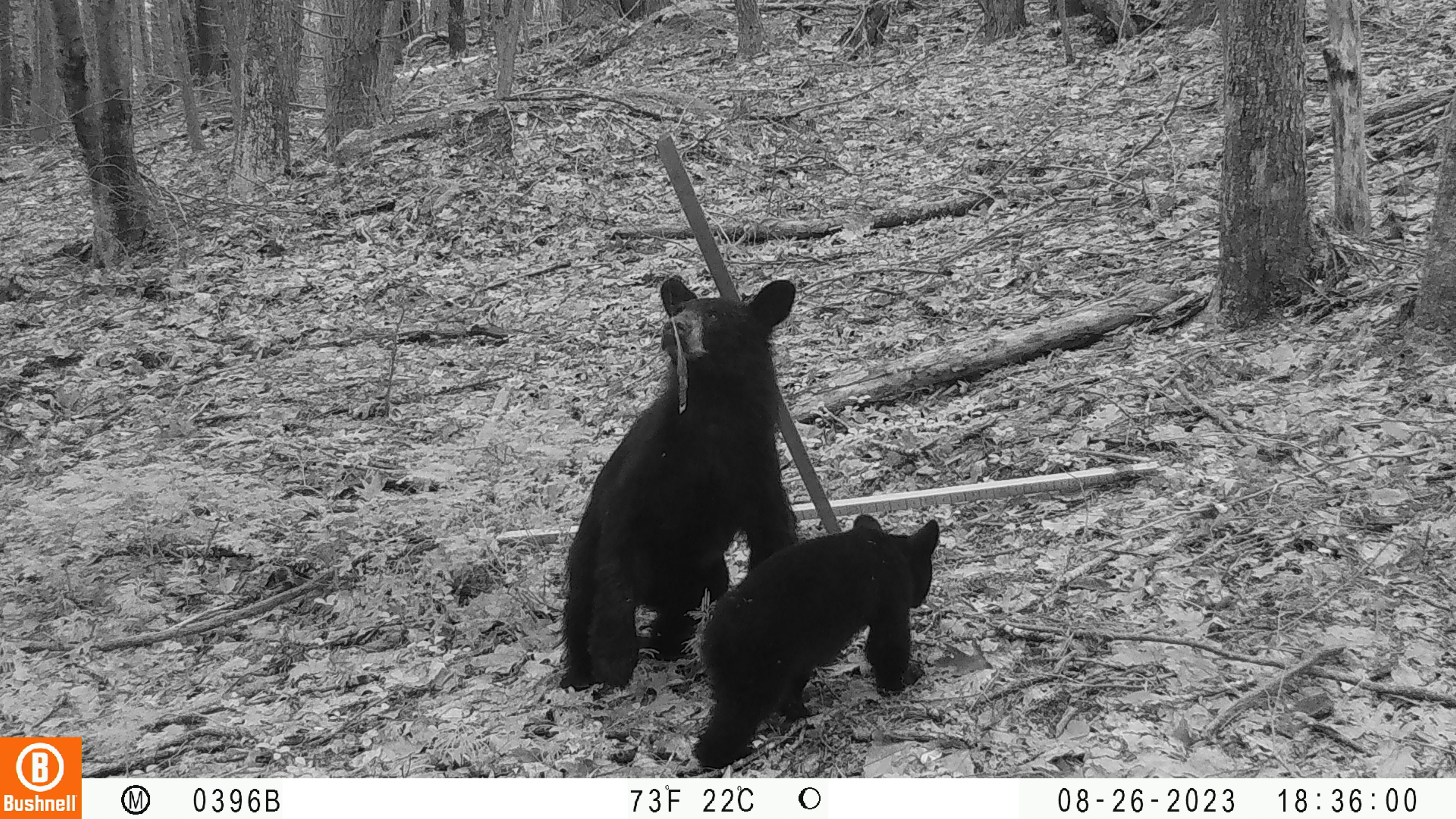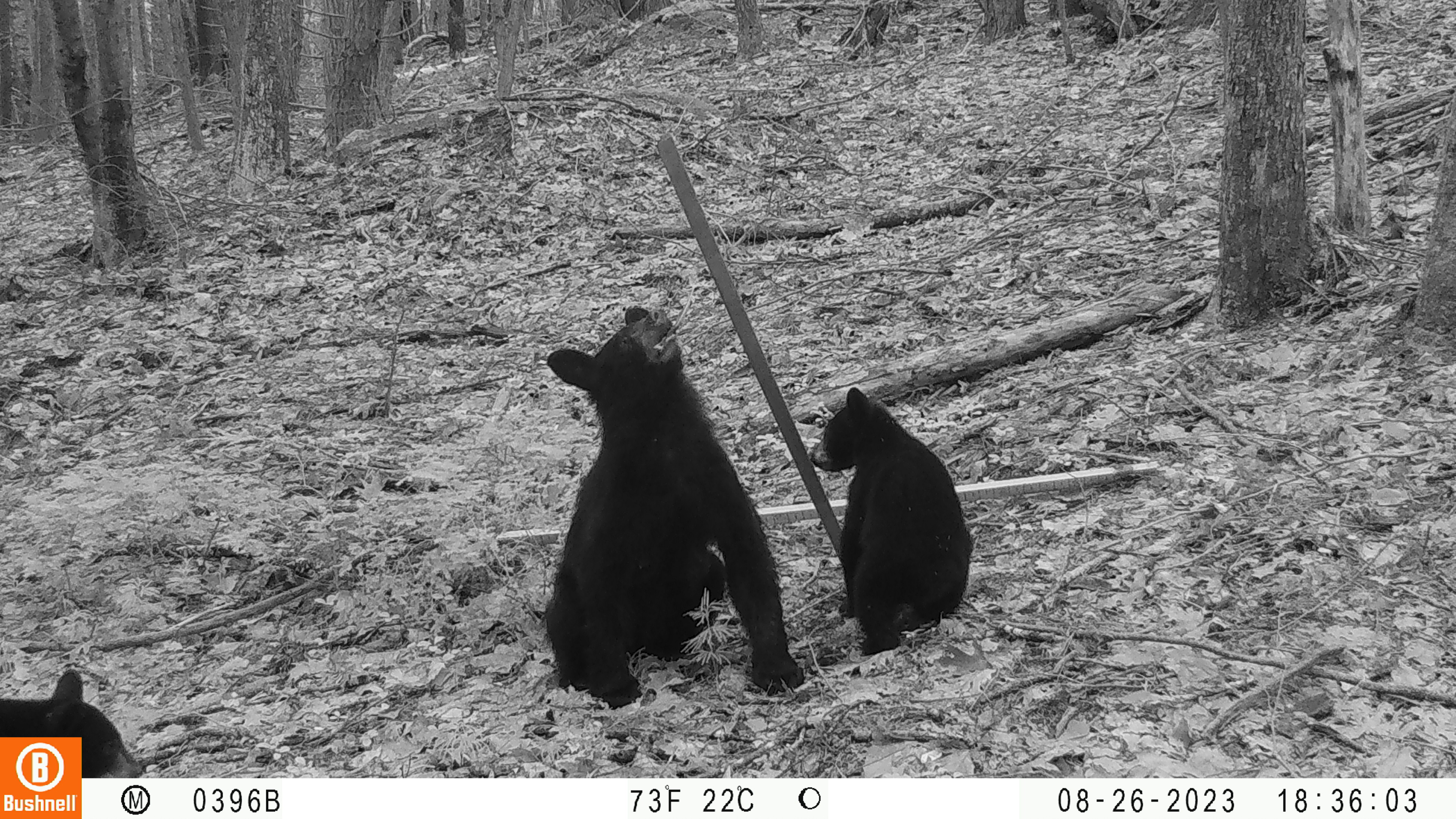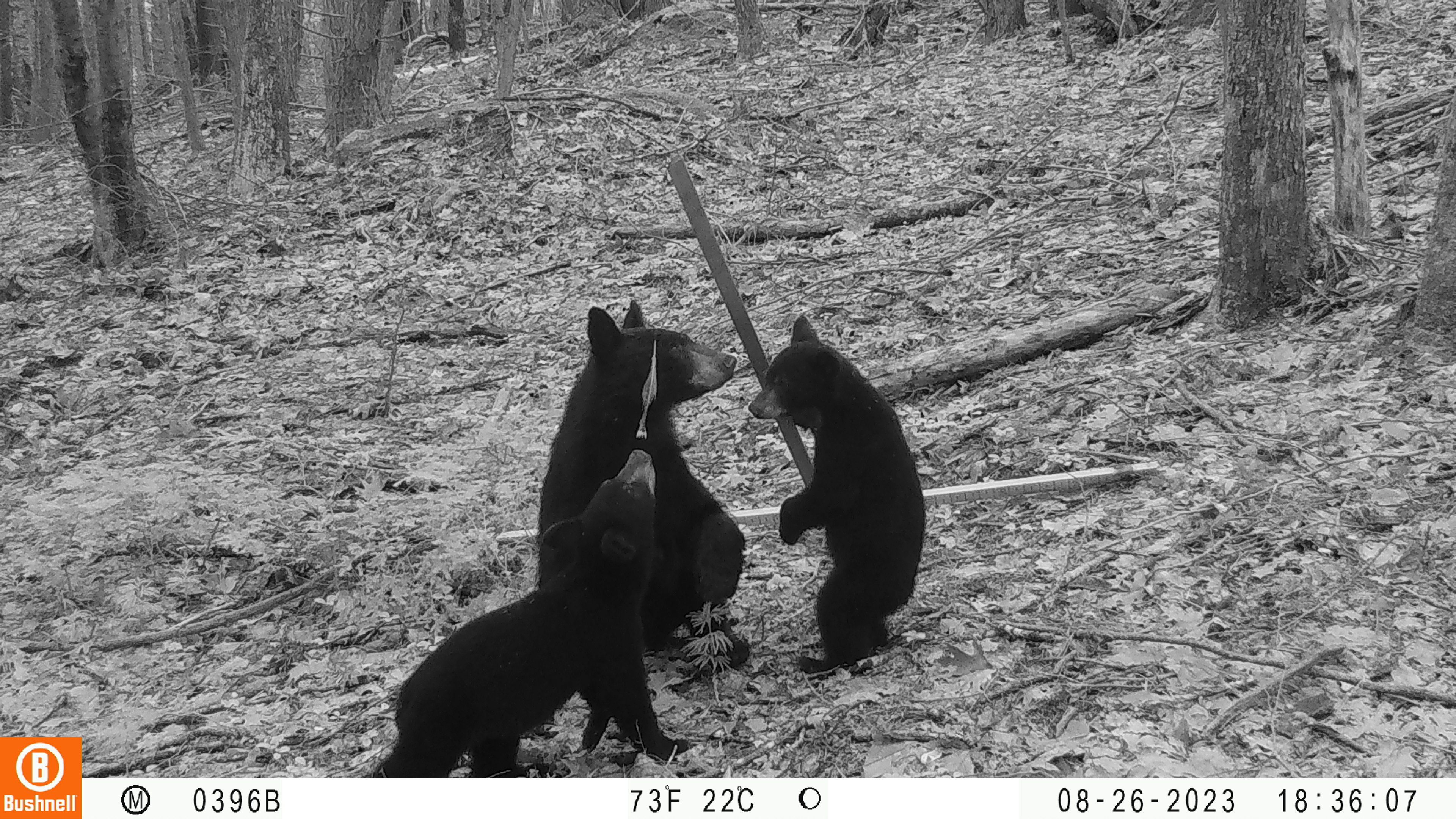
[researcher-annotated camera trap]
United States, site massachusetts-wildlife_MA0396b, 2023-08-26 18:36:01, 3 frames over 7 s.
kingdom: Animalia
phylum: Chordata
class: Mammalia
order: Carnivora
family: Ursidae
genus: Ursus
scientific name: Ursus americanus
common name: black bear